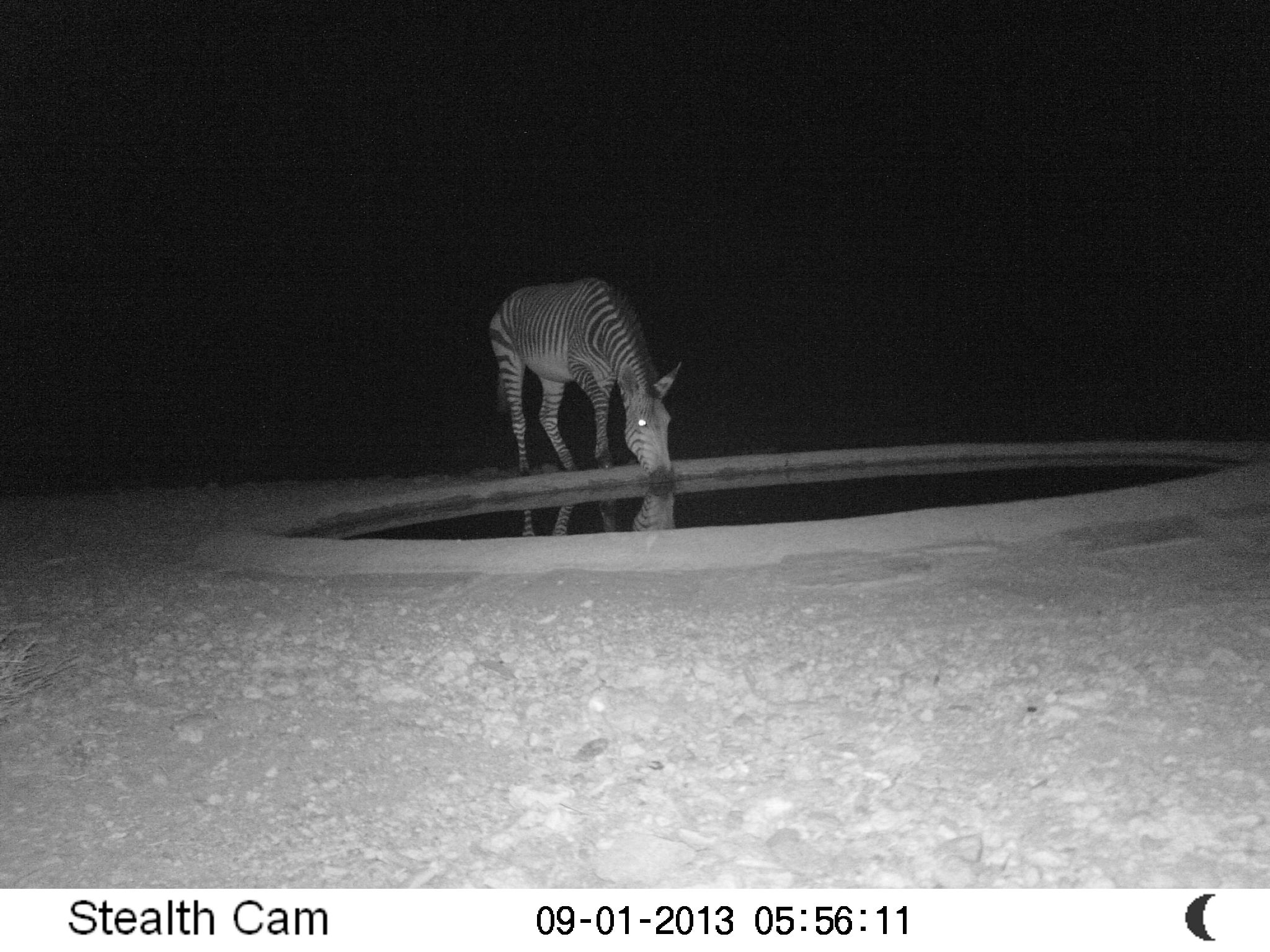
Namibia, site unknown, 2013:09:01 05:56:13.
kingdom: Animalia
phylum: Chordata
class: Mammalia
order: Perissodactyla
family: Equidae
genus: Equus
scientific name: Equus zebra hartmannae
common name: hartmann's mountain zebra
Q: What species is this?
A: Equus zebra hartmannae (hartmann's mountain zebra).